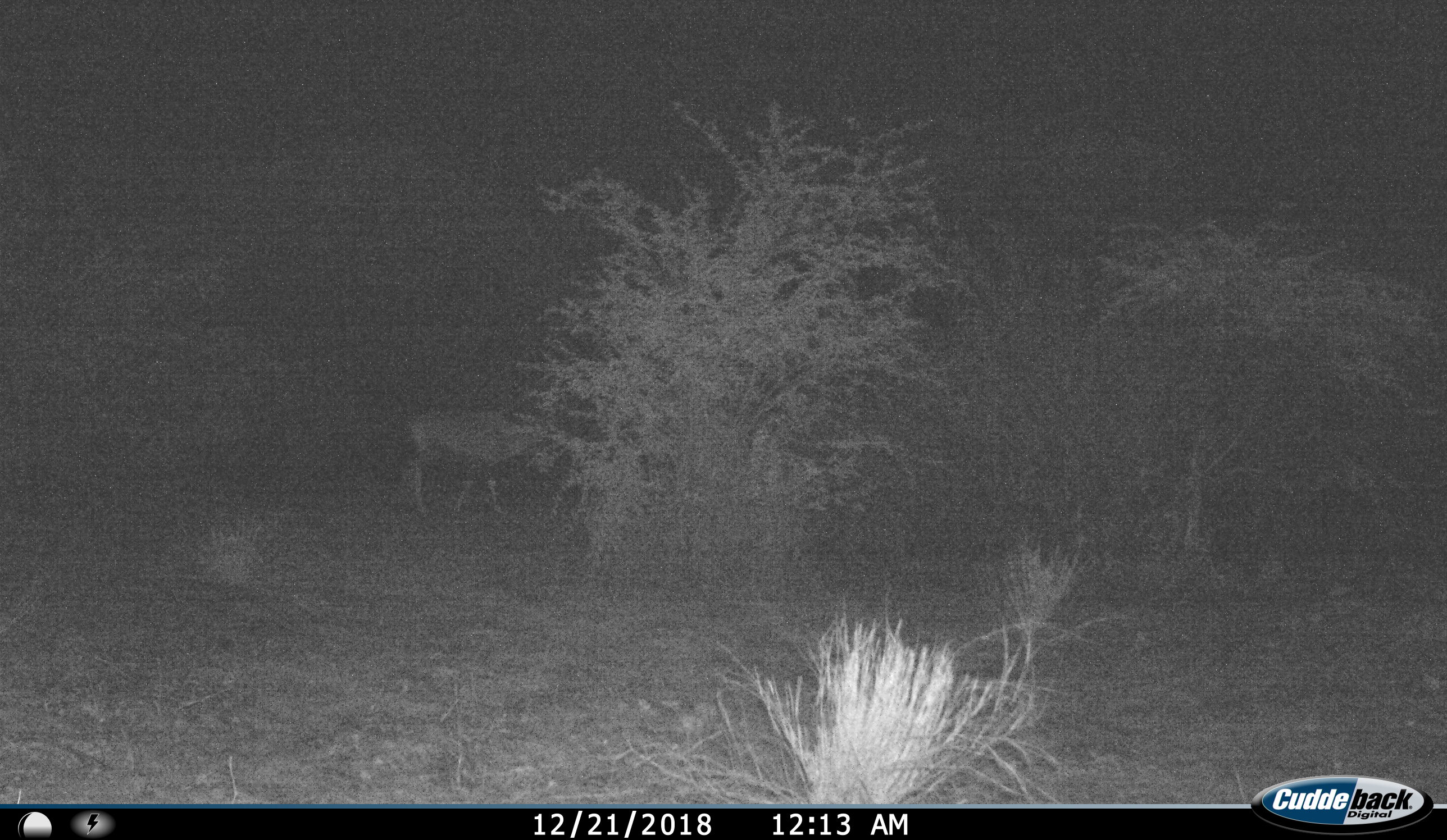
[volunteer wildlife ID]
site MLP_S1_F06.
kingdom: Animalia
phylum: Chordata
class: Mammalia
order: Artiodactyla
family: Bovidae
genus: Oryx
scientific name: Oryx gazella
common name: gemsbok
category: oryx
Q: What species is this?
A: Oryx (gemsbok) (Oryx gazella).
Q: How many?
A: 1.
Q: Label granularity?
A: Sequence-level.